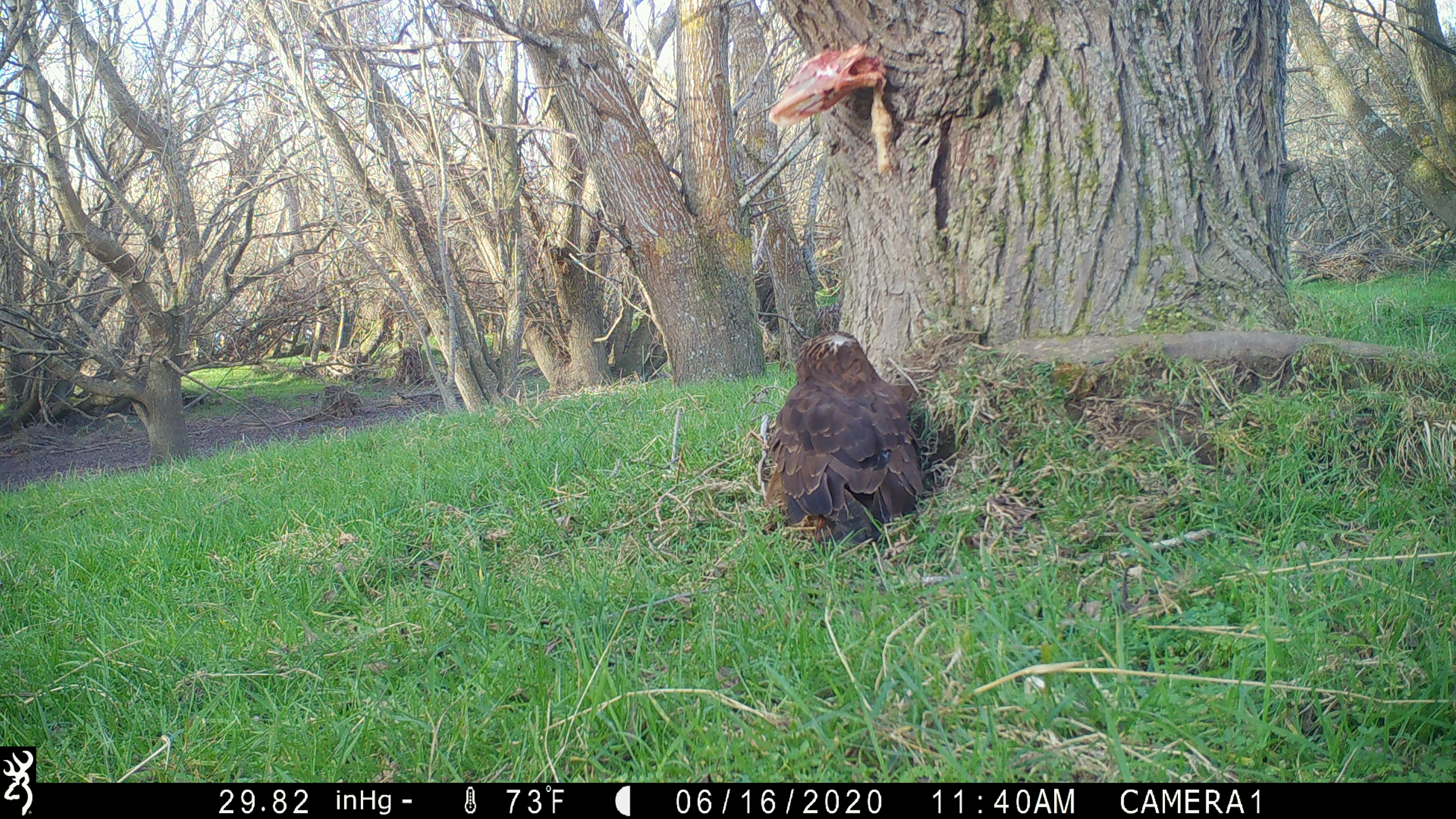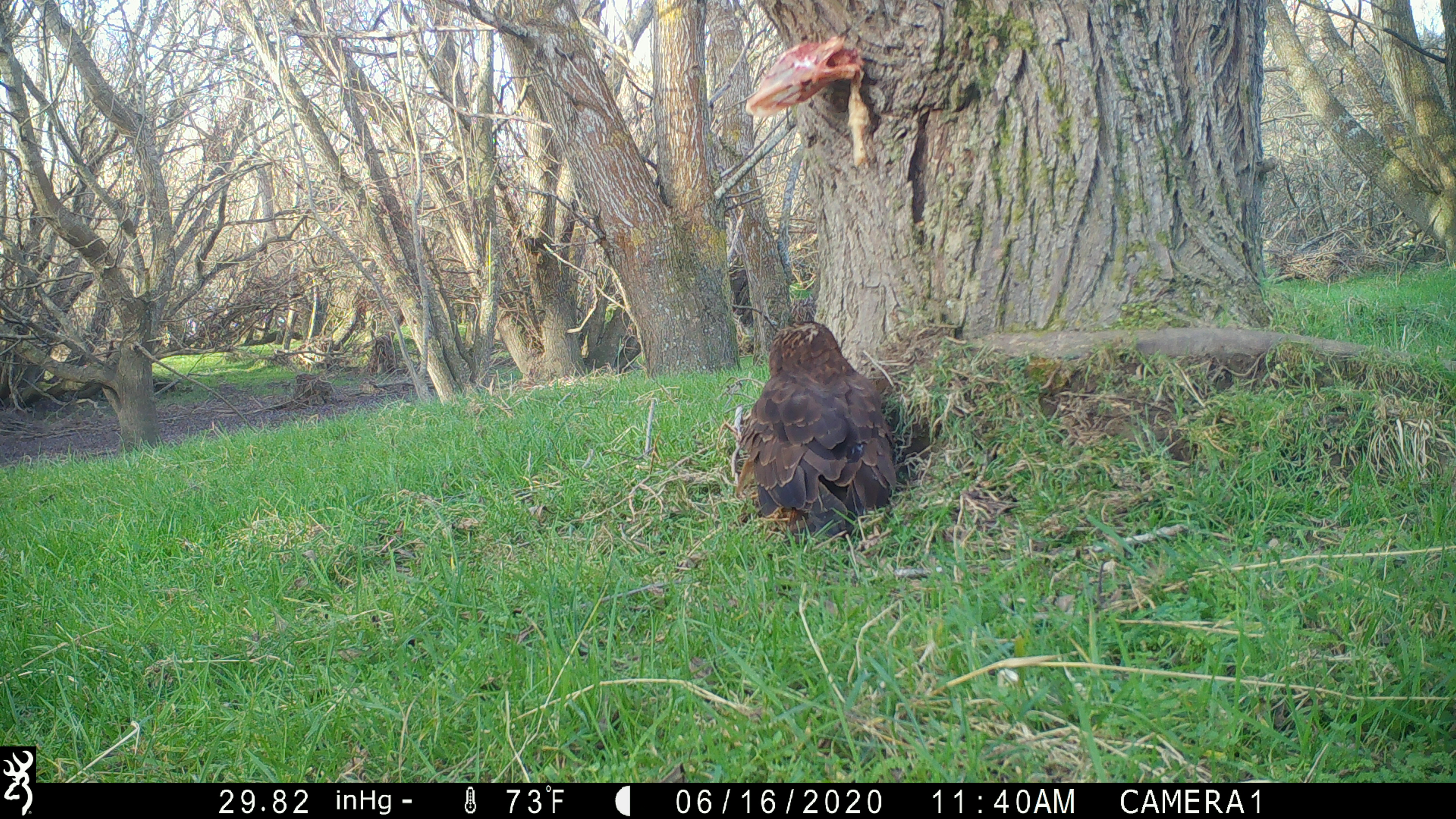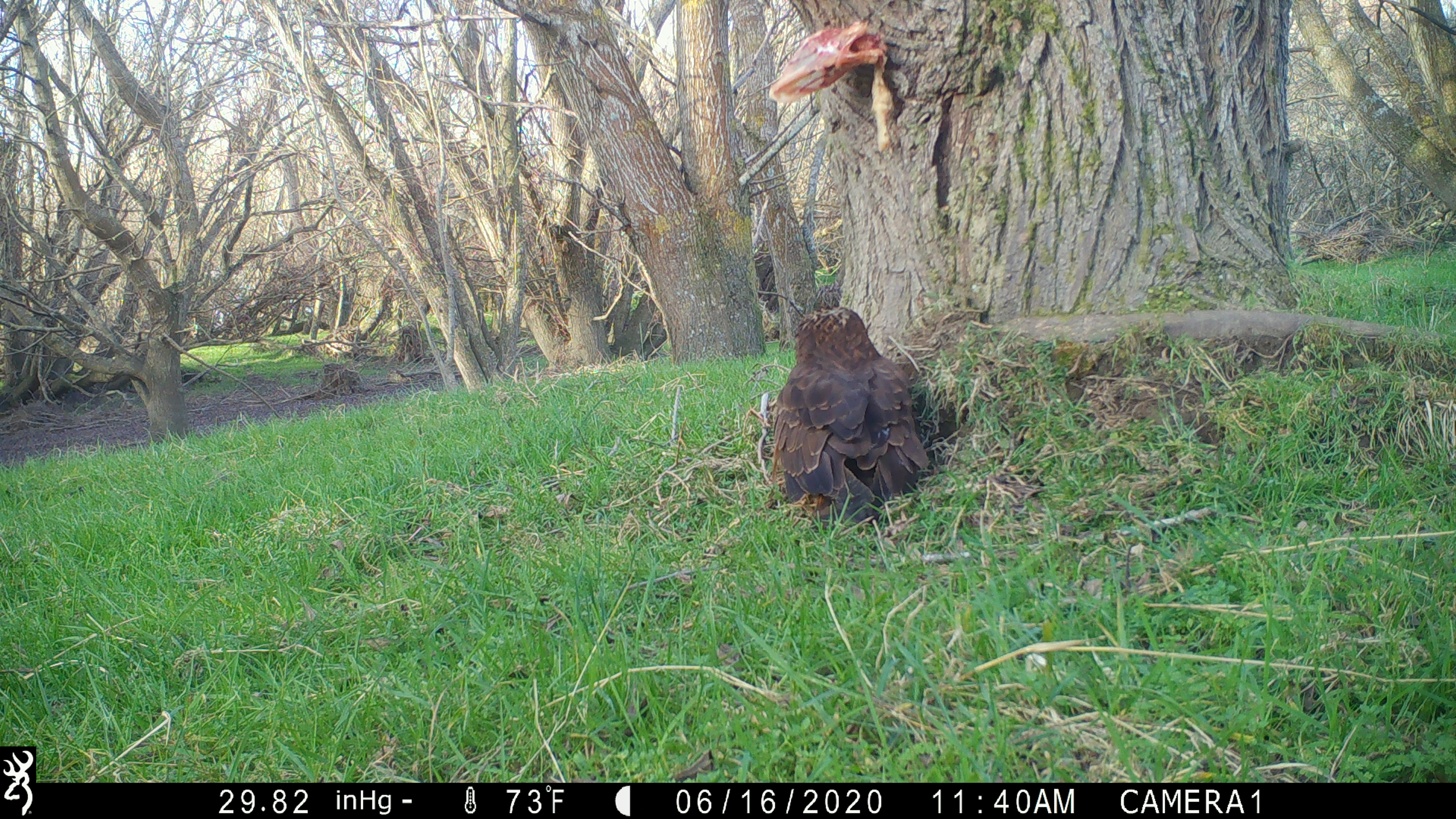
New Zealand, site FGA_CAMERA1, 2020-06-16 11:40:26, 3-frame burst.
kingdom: Animalia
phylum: Chordata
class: Aves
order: Accipitriformes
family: Accipitridae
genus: Circus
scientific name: Circus approximans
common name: swamp harrier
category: harrier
Harrier (swamp harrier) (Circus approximans).